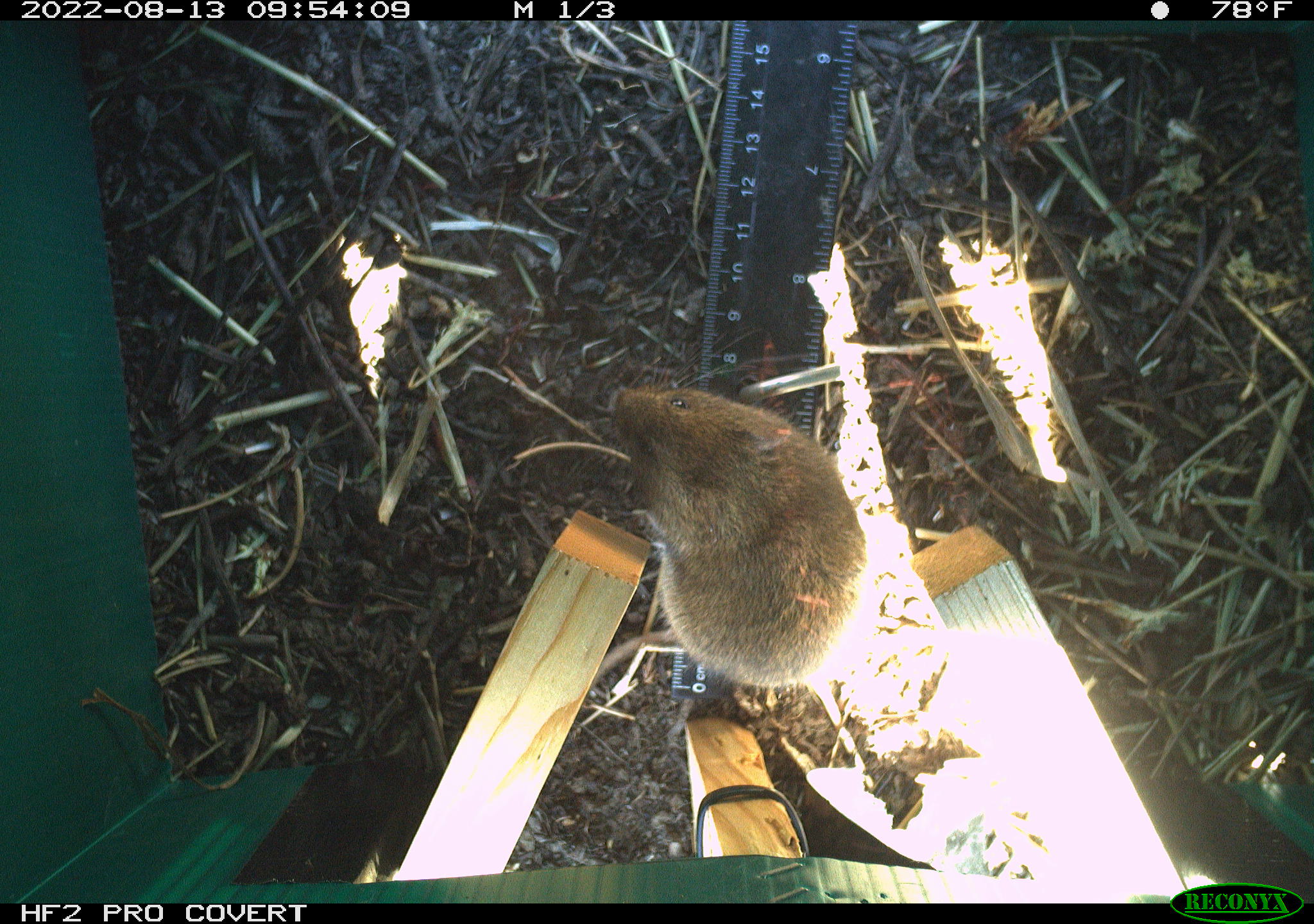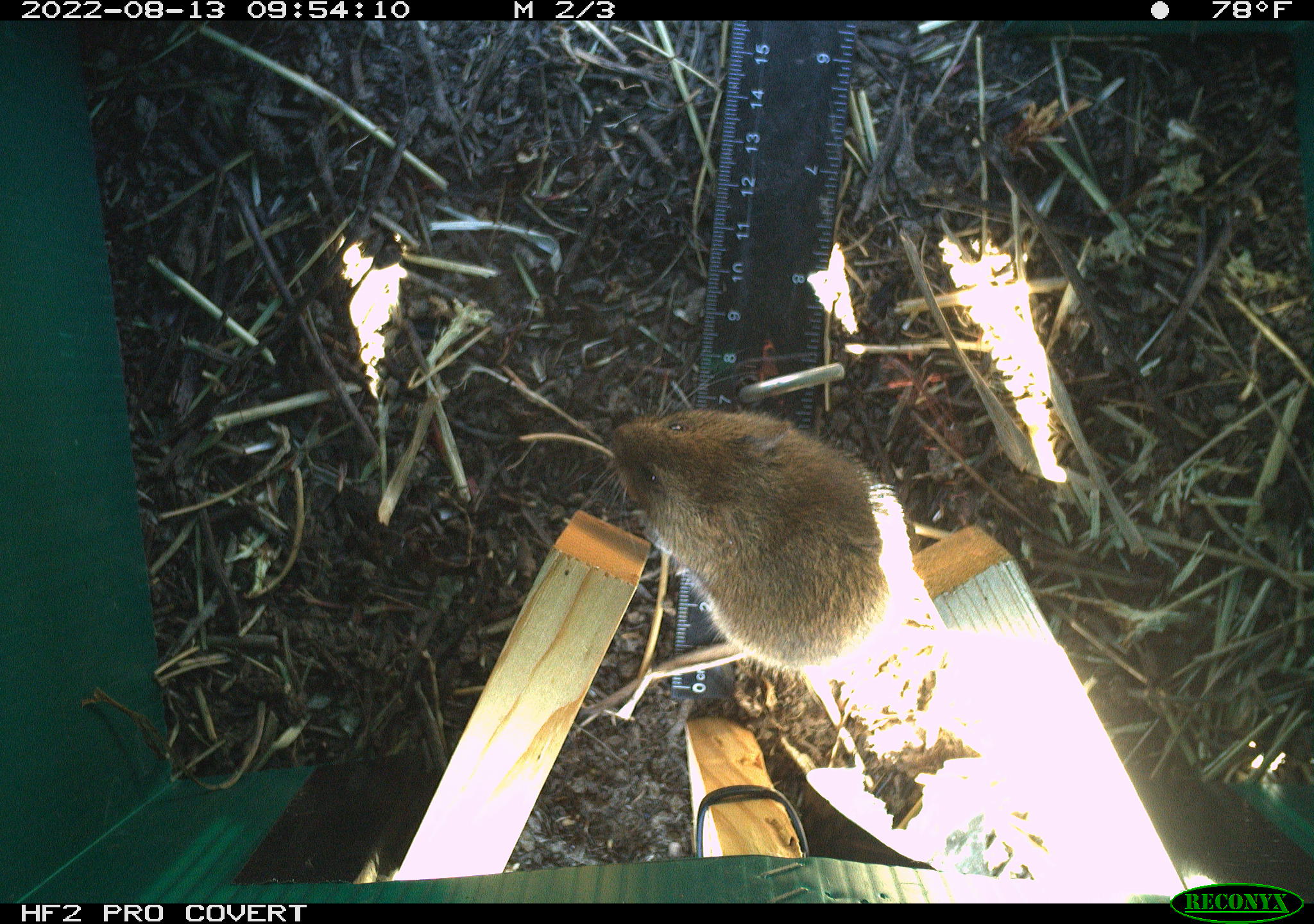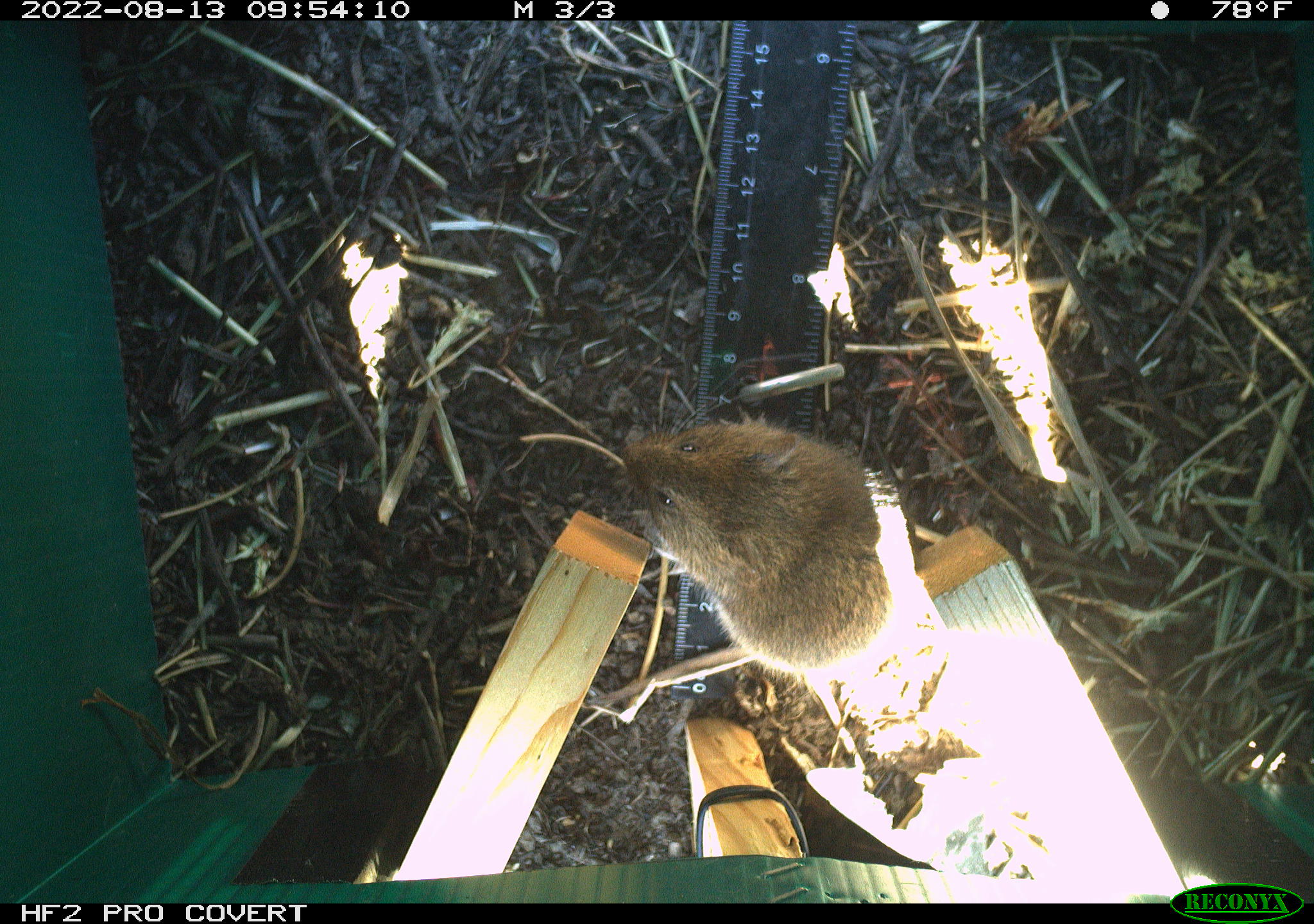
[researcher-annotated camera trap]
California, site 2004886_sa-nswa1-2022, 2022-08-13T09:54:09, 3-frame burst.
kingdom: Animalia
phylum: Chordata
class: Mammalia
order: Rodentia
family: Cricetidae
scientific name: Cricetidae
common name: hamsters, voles, lemmings, and allies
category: cricetidae family